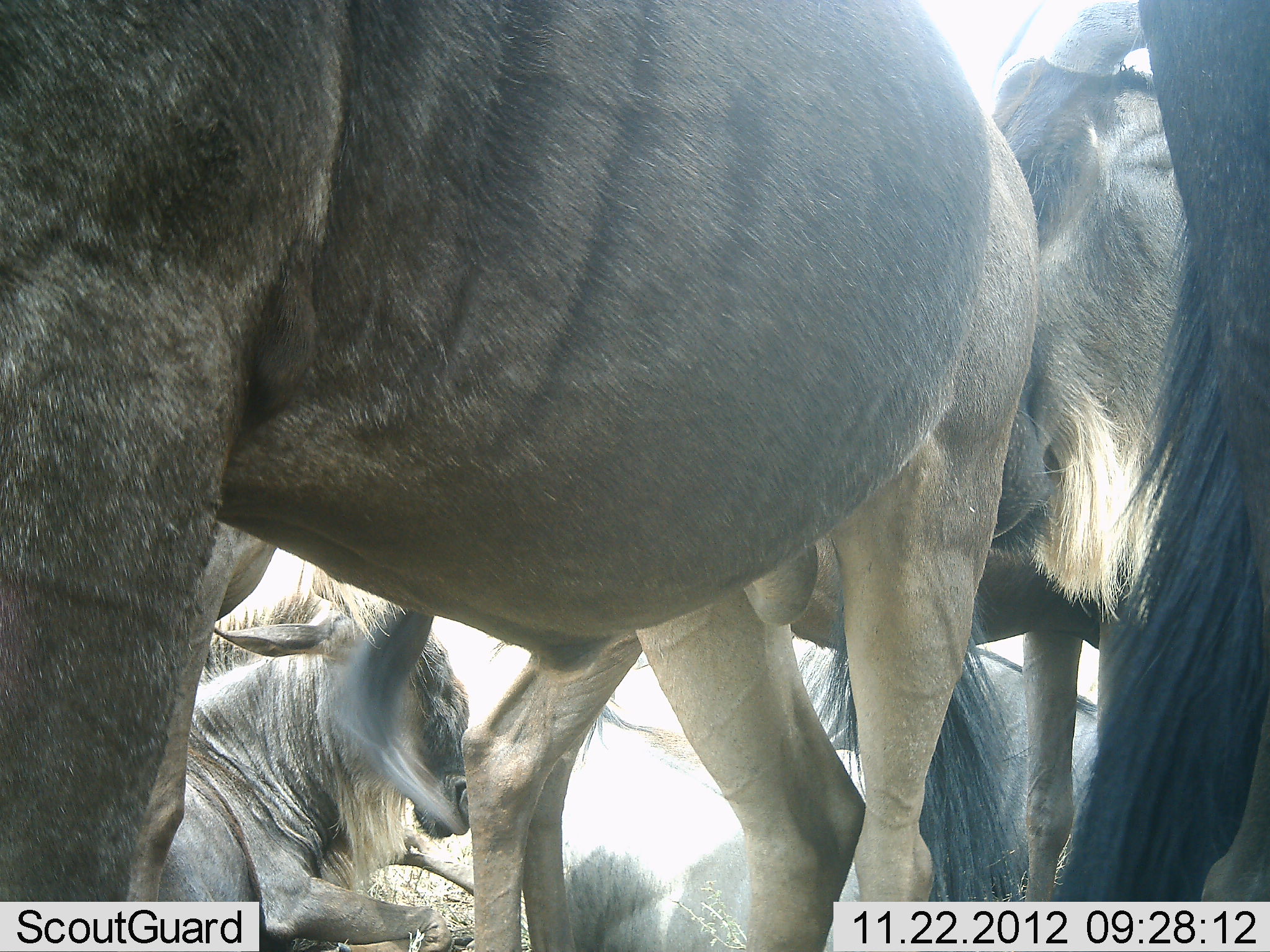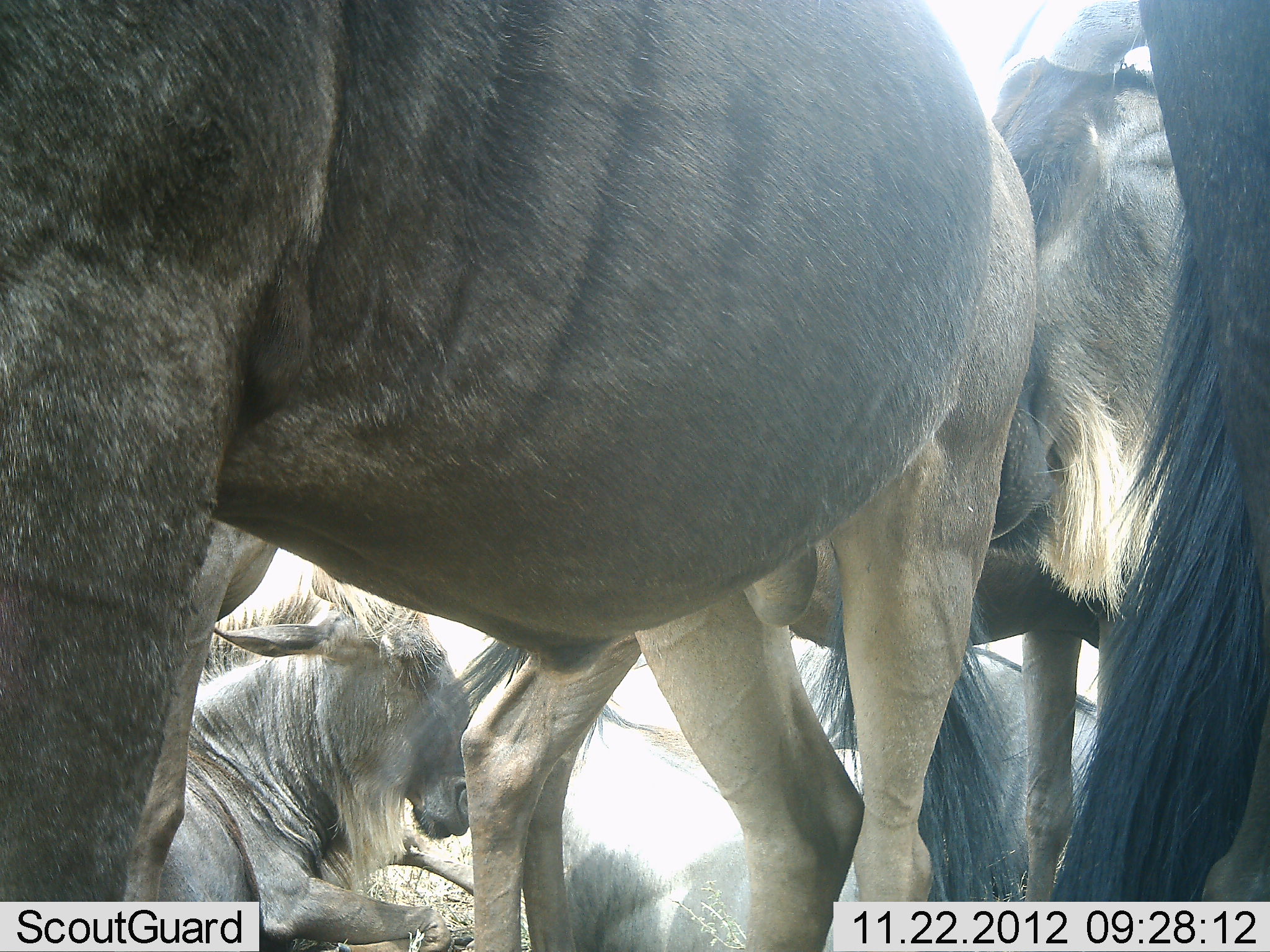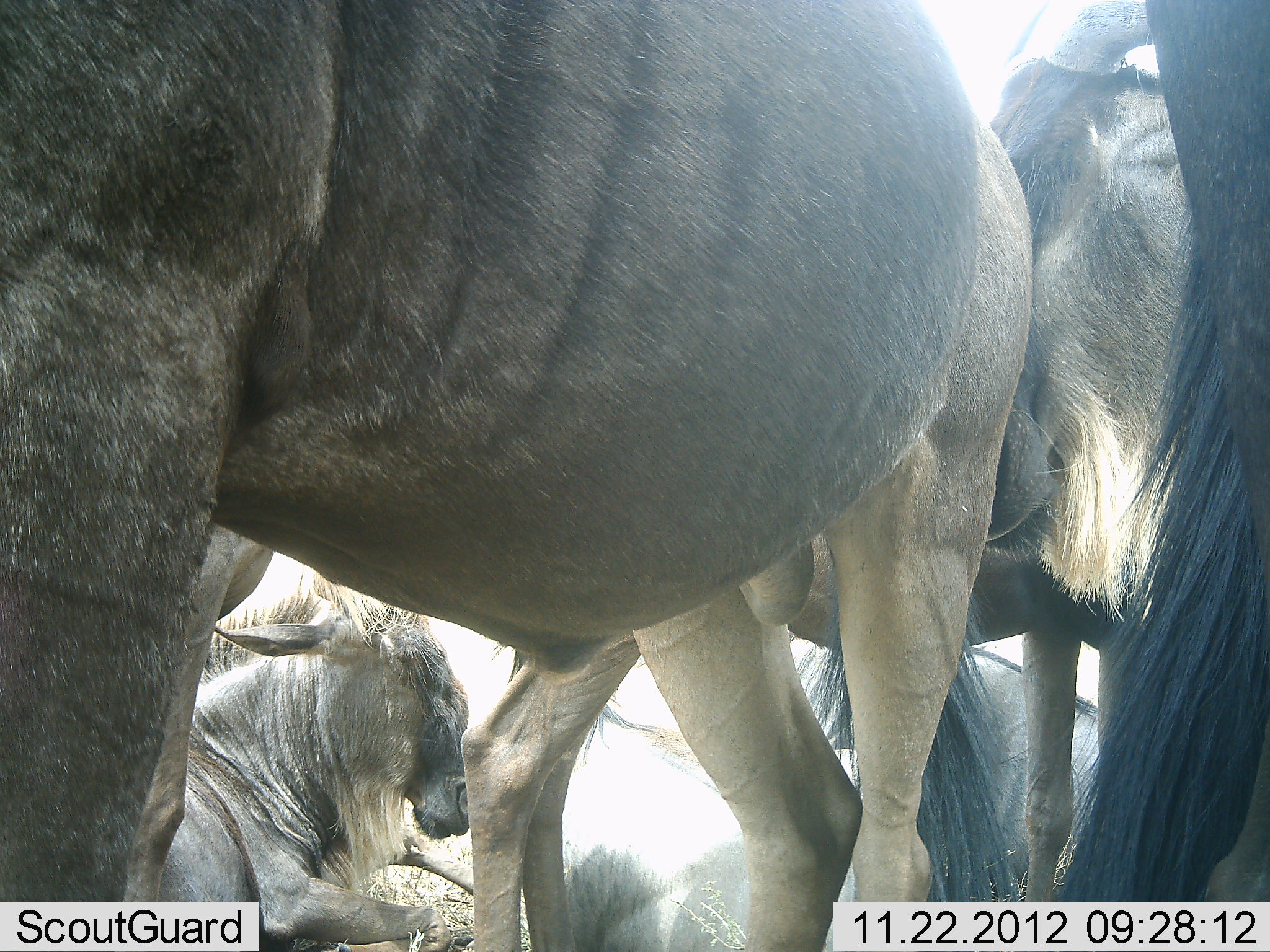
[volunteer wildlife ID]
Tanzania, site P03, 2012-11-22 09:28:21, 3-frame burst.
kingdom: Animalia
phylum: Chordata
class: Mammalia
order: Artiodactyla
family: Bovidae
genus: Connochaetes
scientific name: Connochaetes taurinus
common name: blue wildebeest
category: wildebeest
Wildebeest (blue wildebeest) (Connochaetes taurinus), count 4. Behavior (volunteer vote fractions): standing 90%, resting 80%, moving 0%, interacting 20%. Young present (vote fraction): 0%. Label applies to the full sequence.